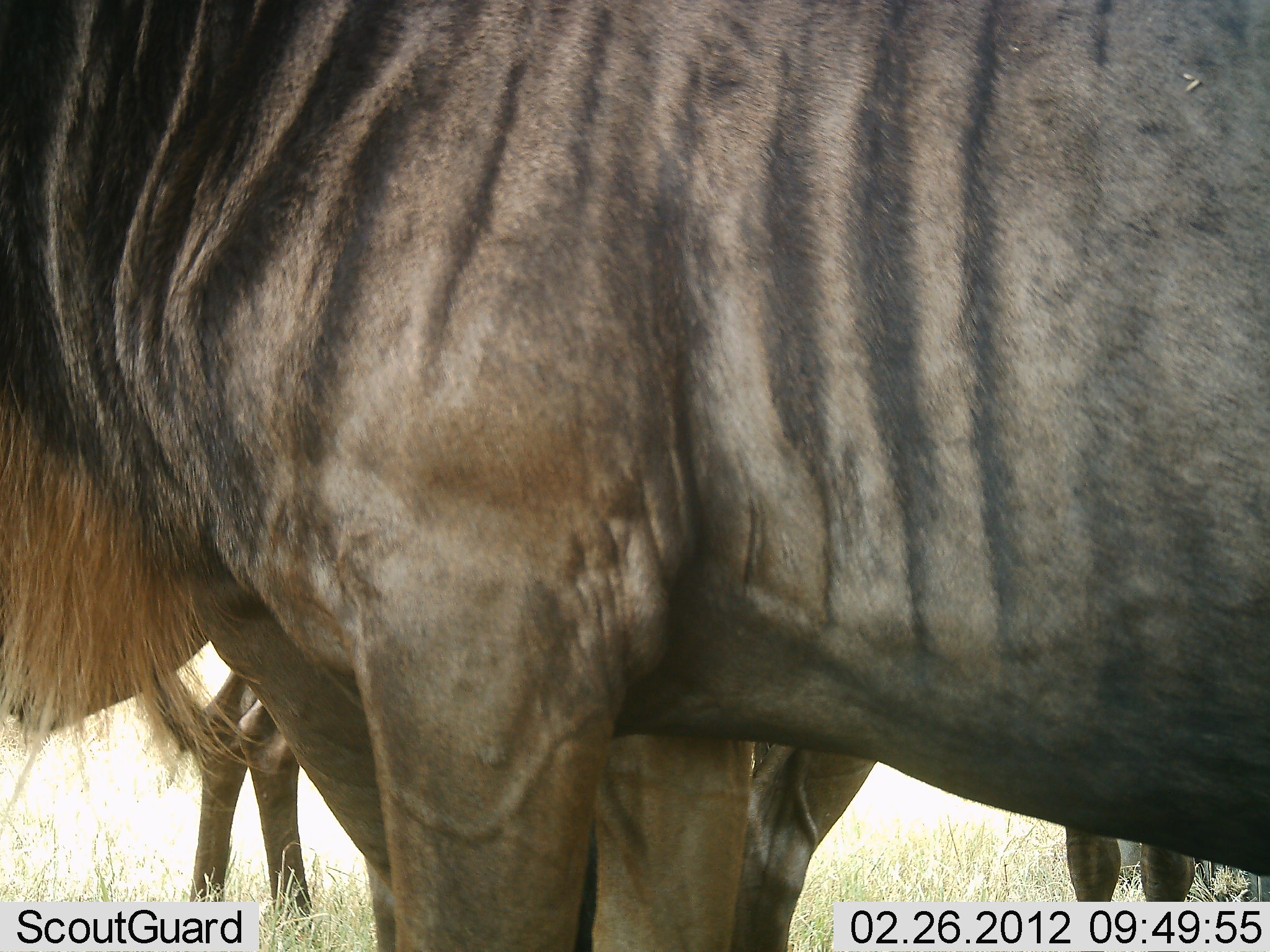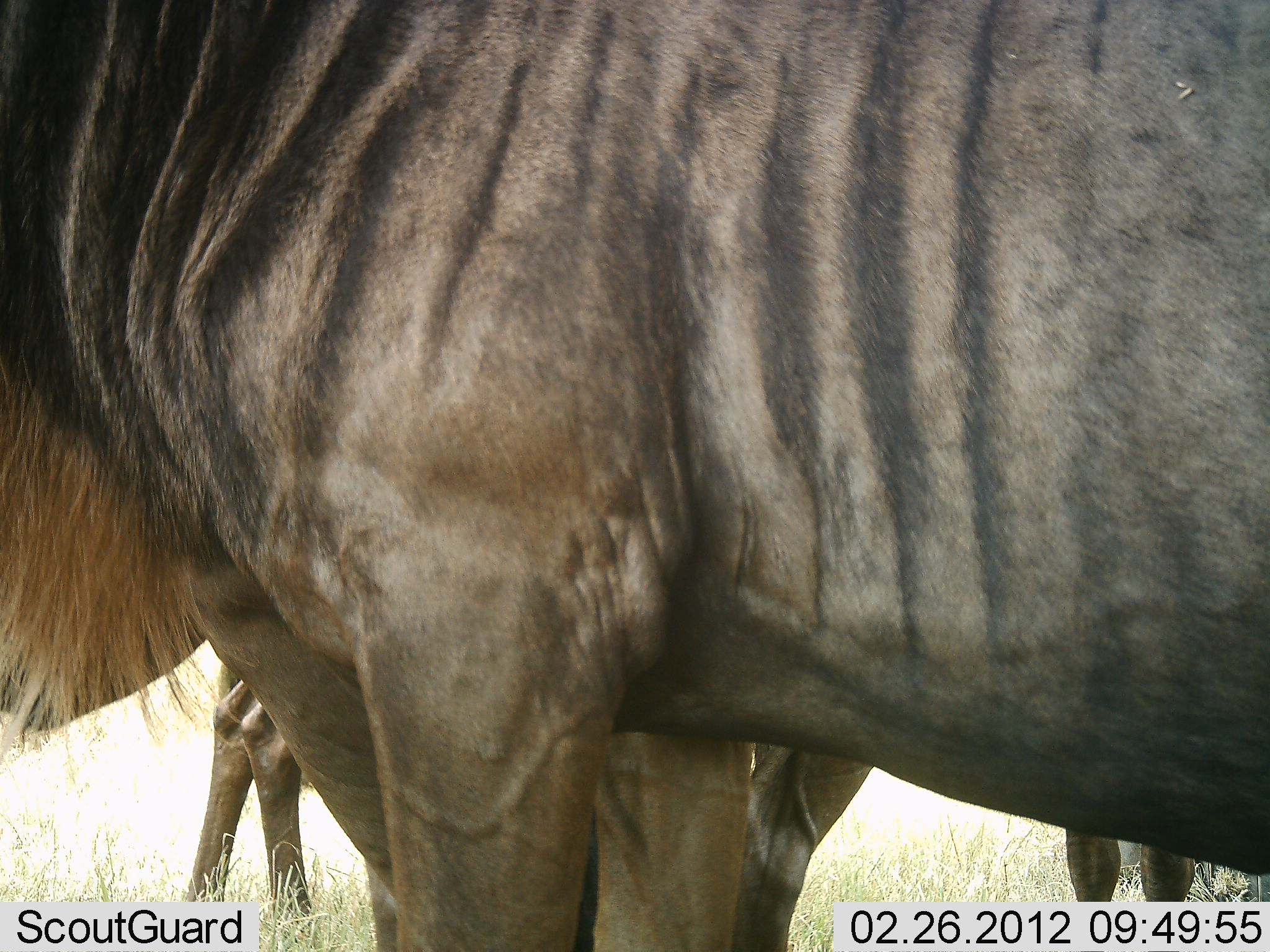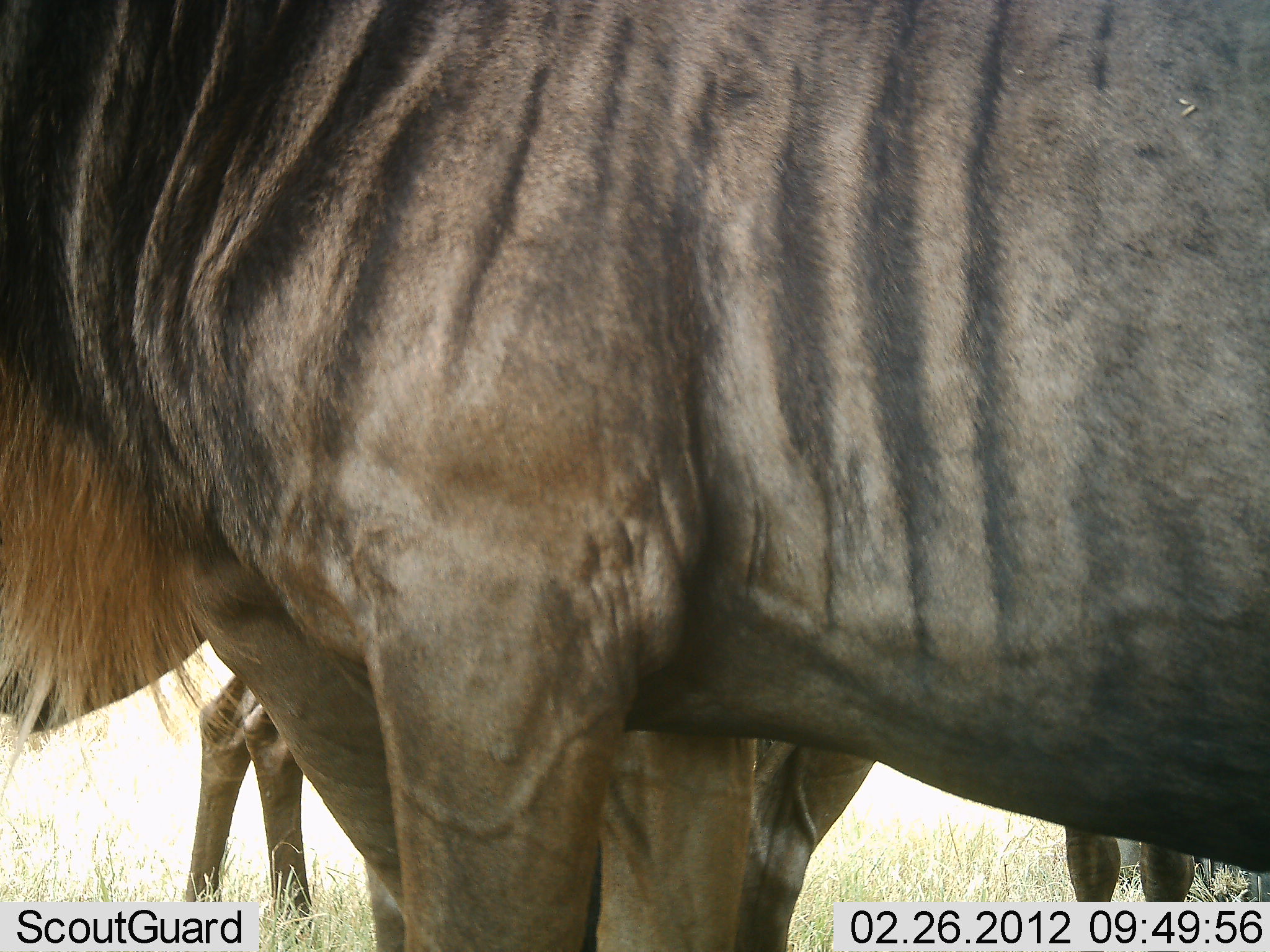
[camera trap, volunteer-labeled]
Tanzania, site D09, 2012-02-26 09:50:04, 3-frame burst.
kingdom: Animalia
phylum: Chordata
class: Mammalia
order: Artiodactyla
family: Bovidae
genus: Connochaetes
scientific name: Connochaetes taurinus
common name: blue wildebeest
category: wildebeest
Wildebeest (blue wildebeest) (Connochaetes taurinus), count 3. Behavior (volunteer vote fractions): standing 82%, resting 12%, moving 6%, interacting 0%. Young present (vote fraction): 0%. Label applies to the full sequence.